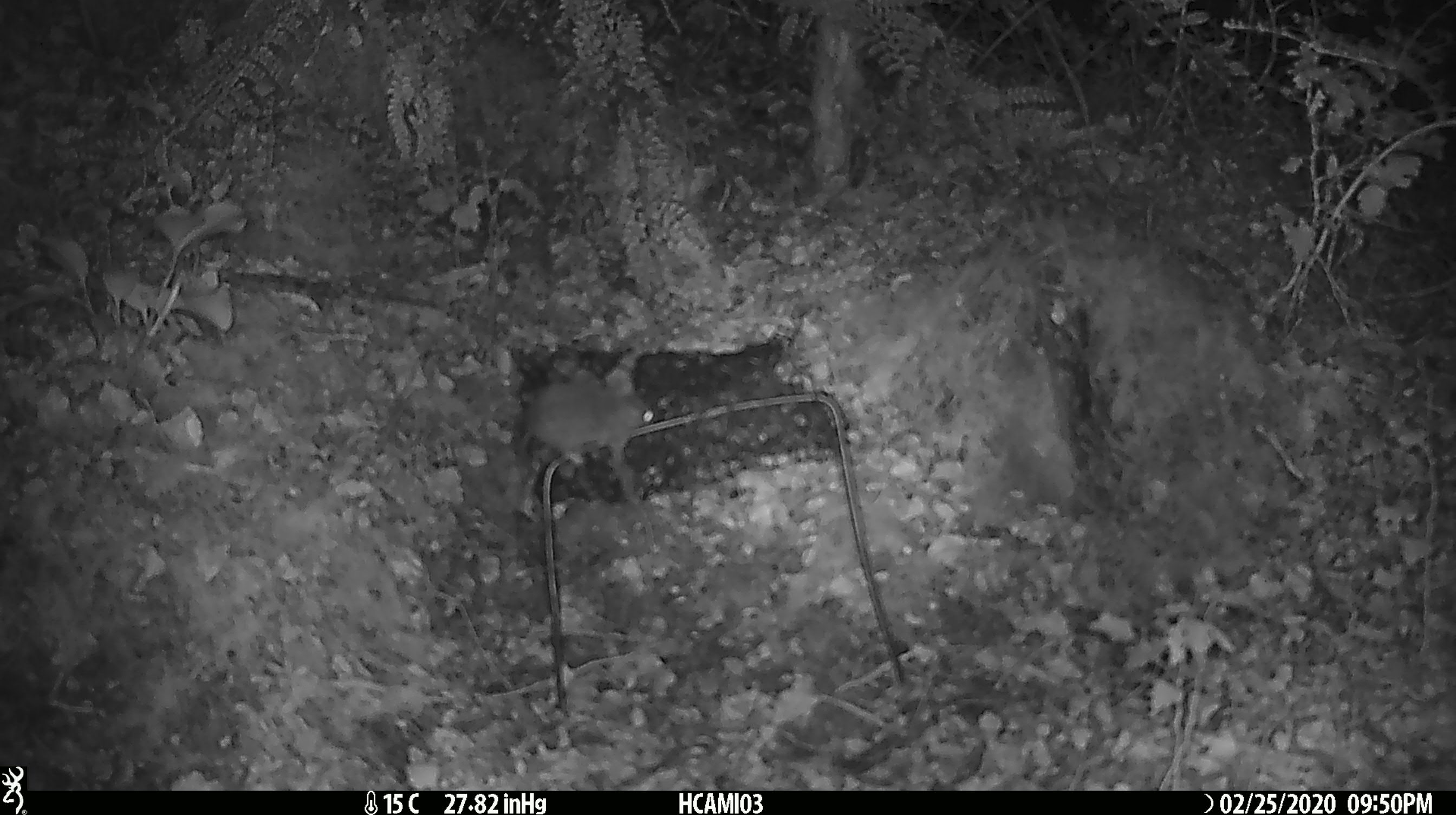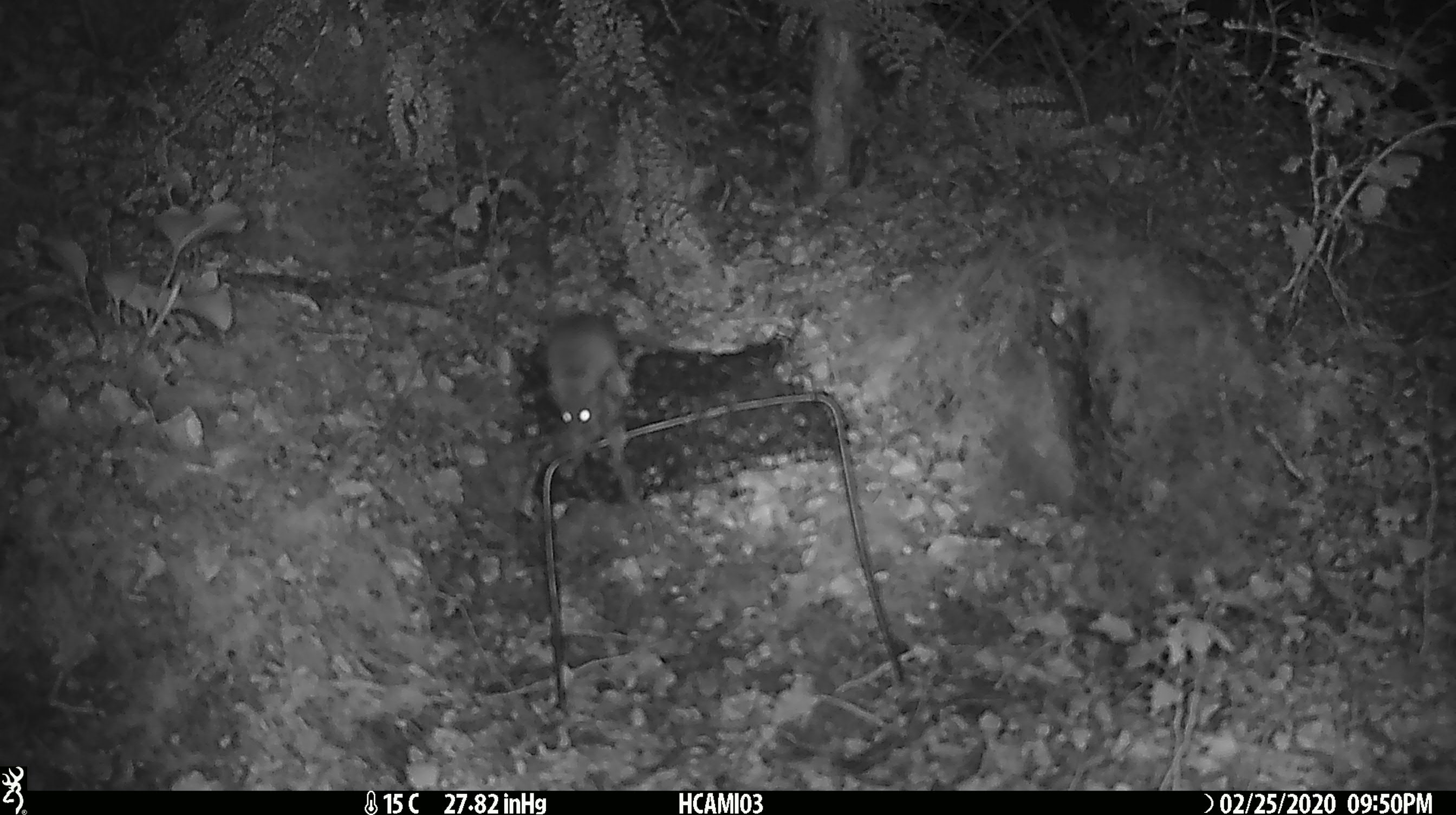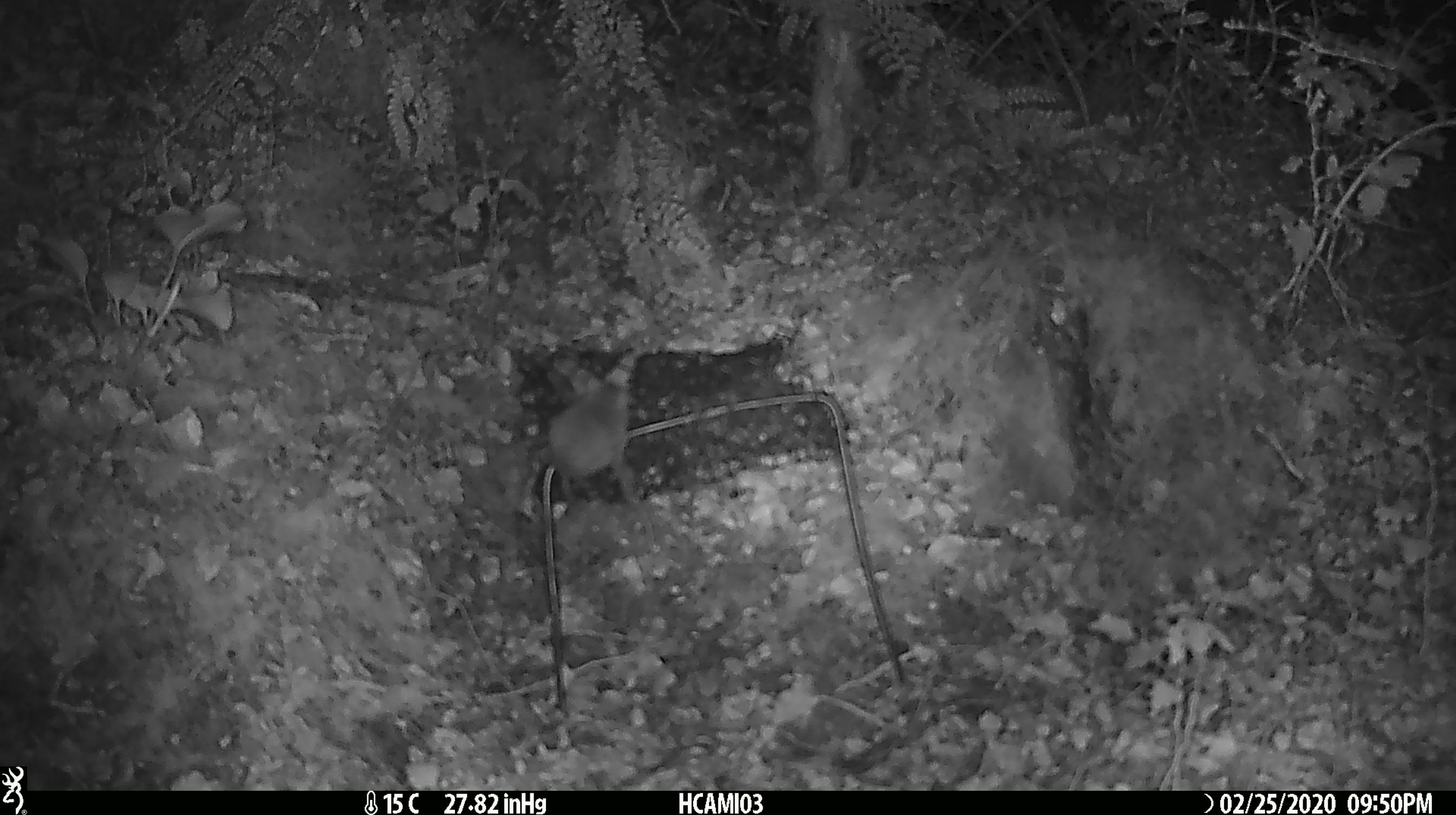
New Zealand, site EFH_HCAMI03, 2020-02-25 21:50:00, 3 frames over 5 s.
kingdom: Animalia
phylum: Chordata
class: Mammalia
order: Rodentia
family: Muridae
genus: Mus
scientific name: Mus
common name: mouse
Mouse (Mus).